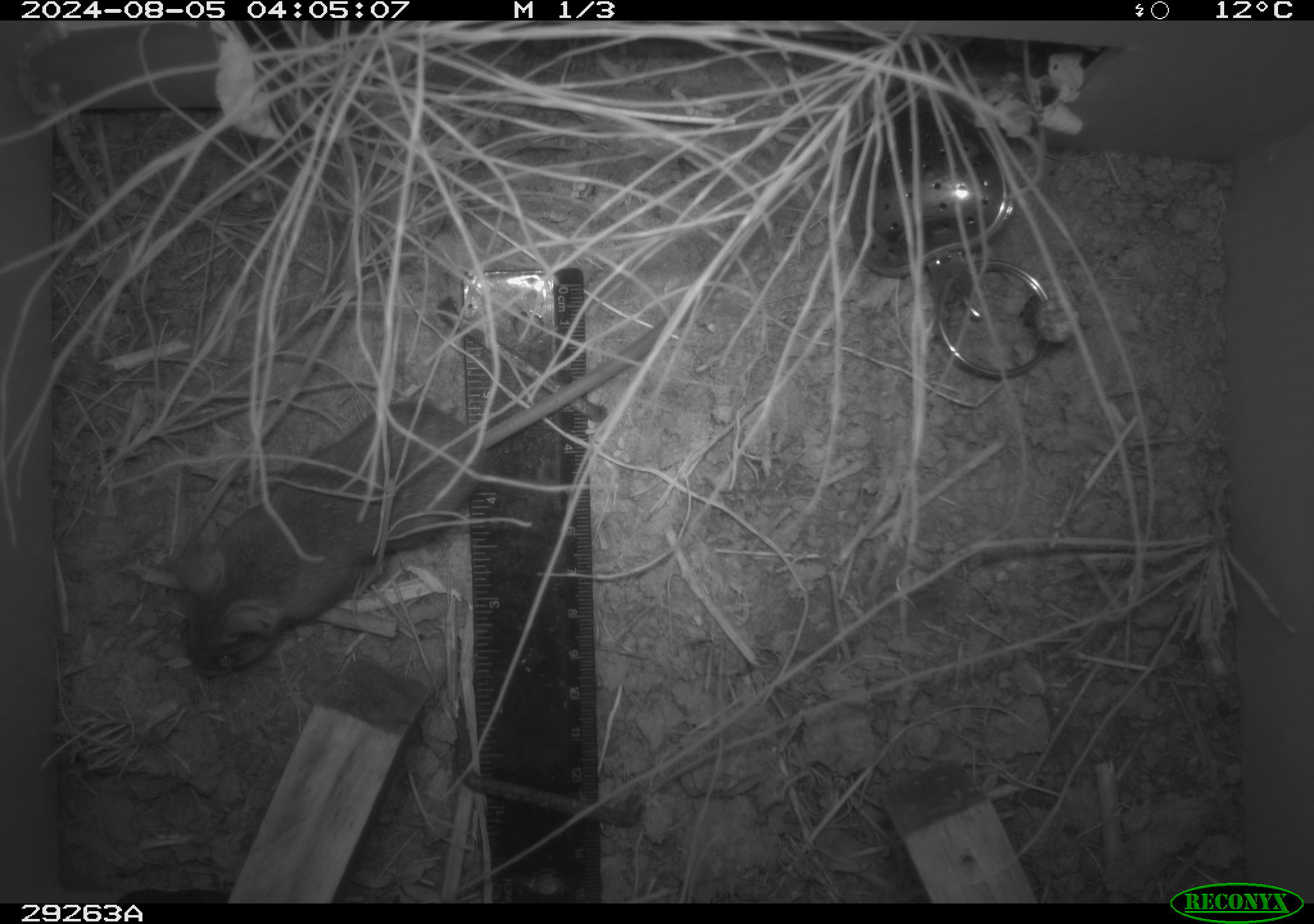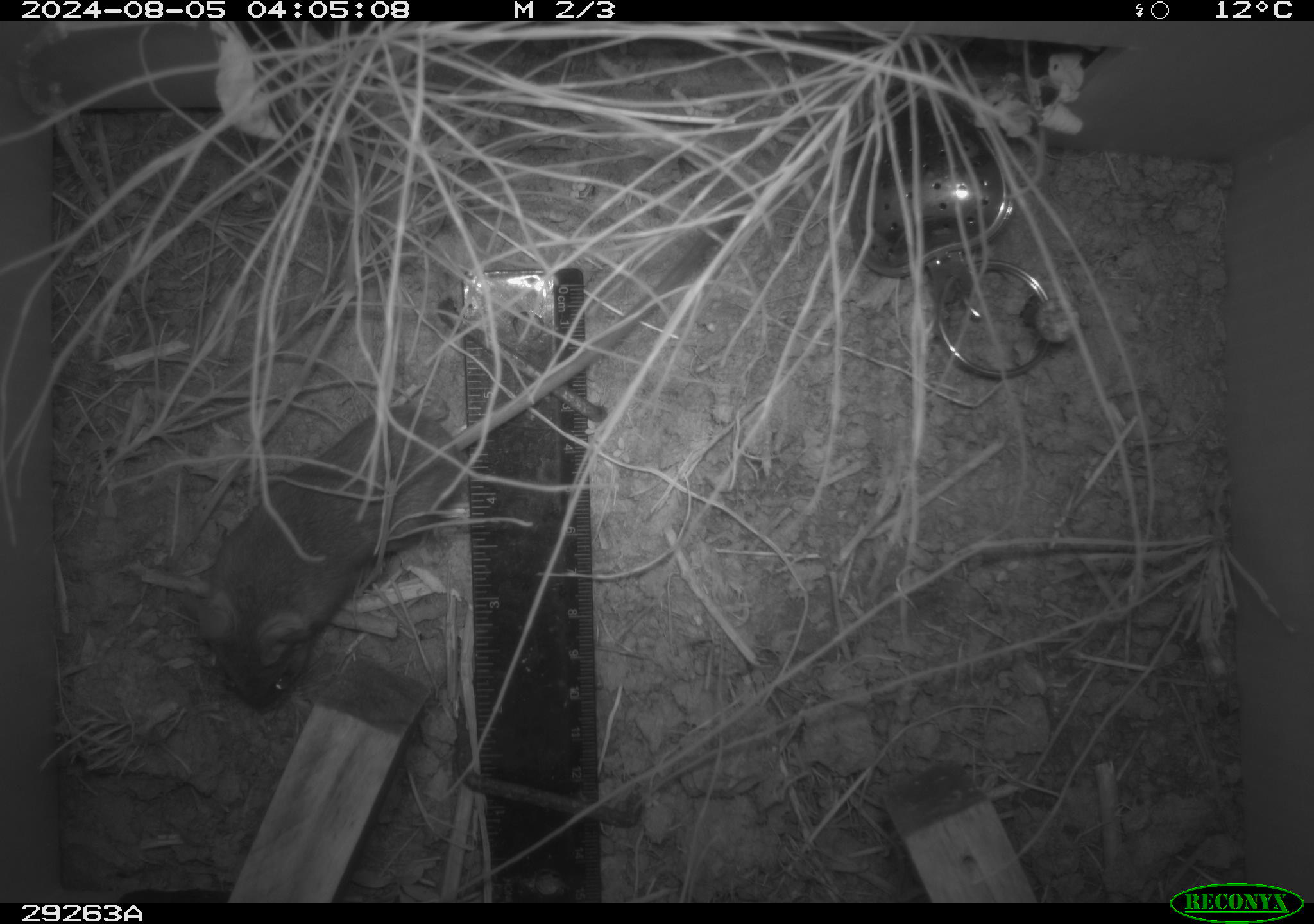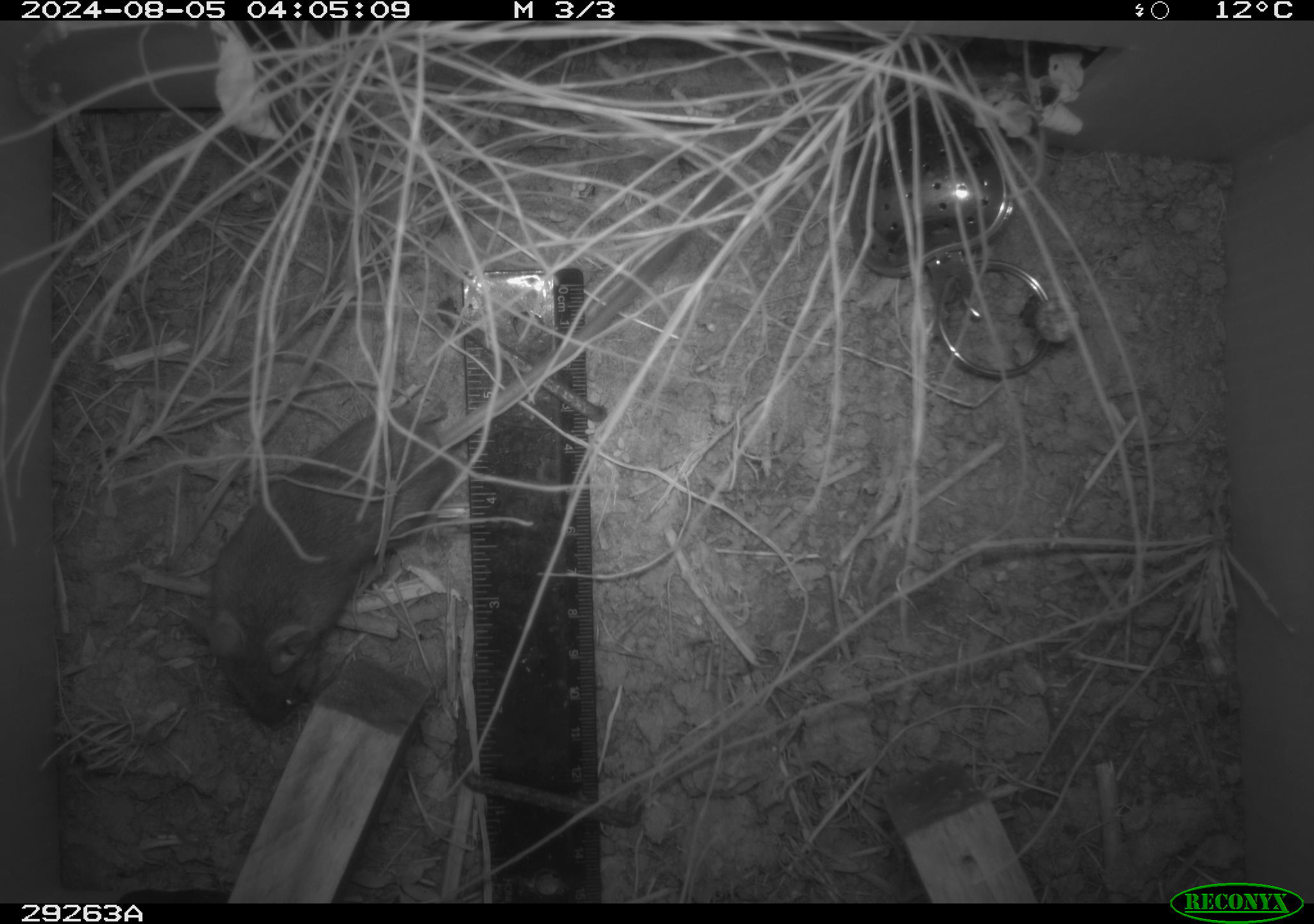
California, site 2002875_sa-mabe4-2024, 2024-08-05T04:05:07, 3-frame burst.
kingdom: Animalia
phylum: Chordata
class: Mammalia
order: Rodentia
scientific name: Rodentia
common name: rodent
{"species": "rodent (Rodentia)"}